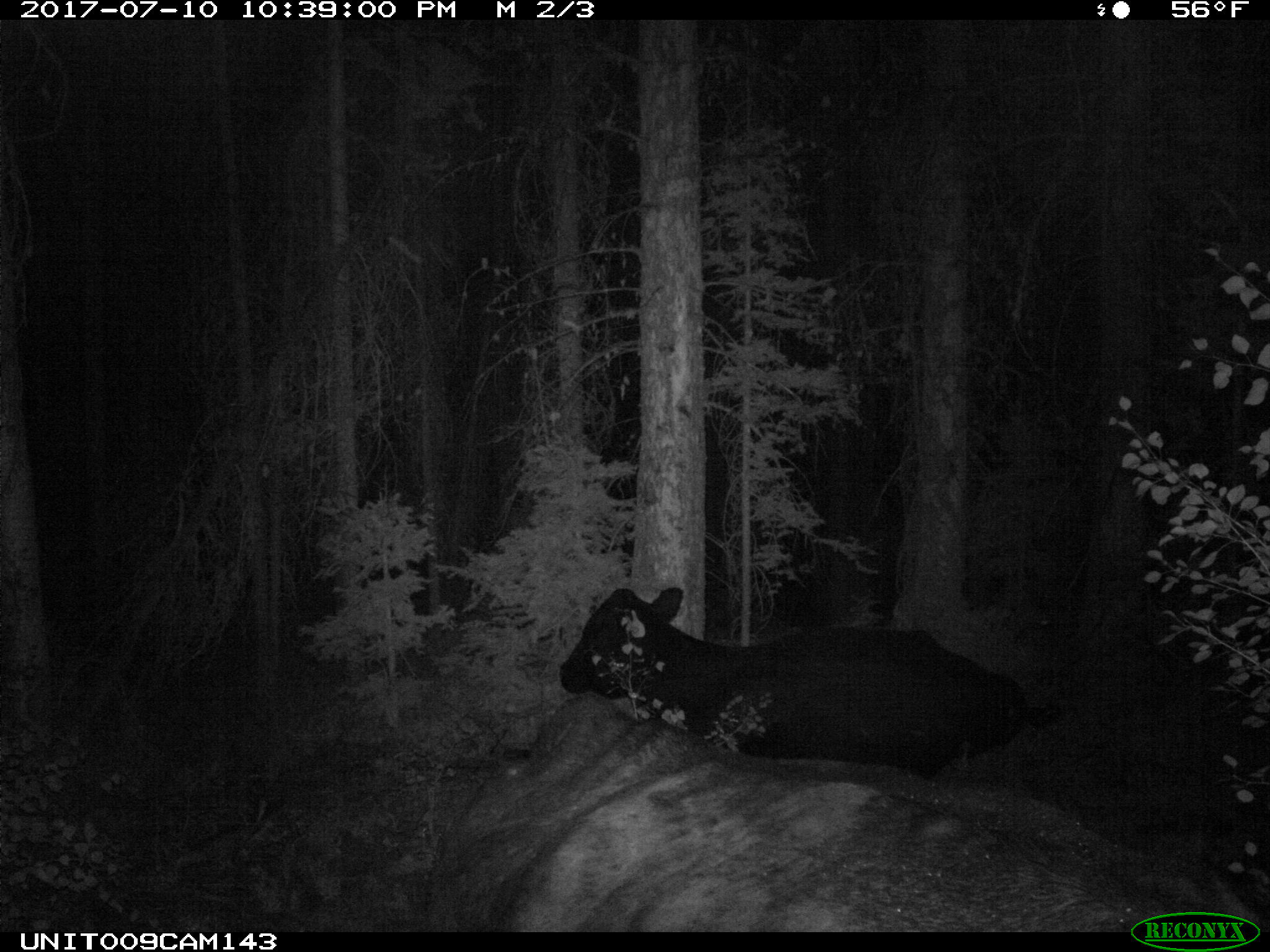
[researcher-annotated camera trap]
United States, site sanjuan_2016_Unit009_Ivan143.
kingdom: Animalia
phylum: Chordata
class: Mammalia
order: Artiodactyla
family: Bovidae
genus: Bos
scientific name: Bos taurus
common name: domestic cow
Bos taurus (domestic cow).